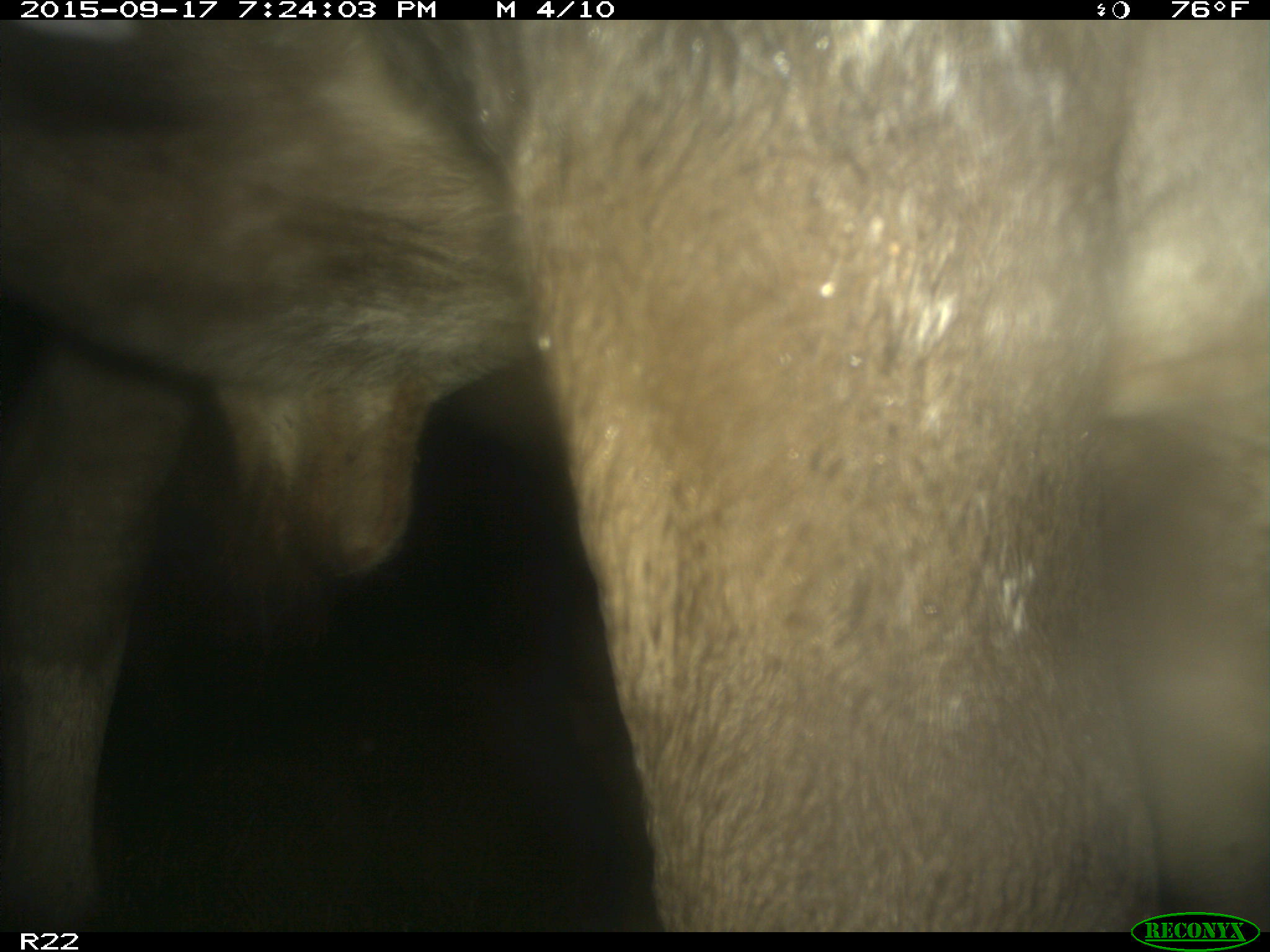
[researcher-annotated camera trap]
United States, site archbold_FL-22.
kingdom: Animalia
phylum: Chordata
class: Mammalia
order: Artiodactyla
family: Bovidae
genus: Bos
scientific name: Bos taurus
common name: domestic cow